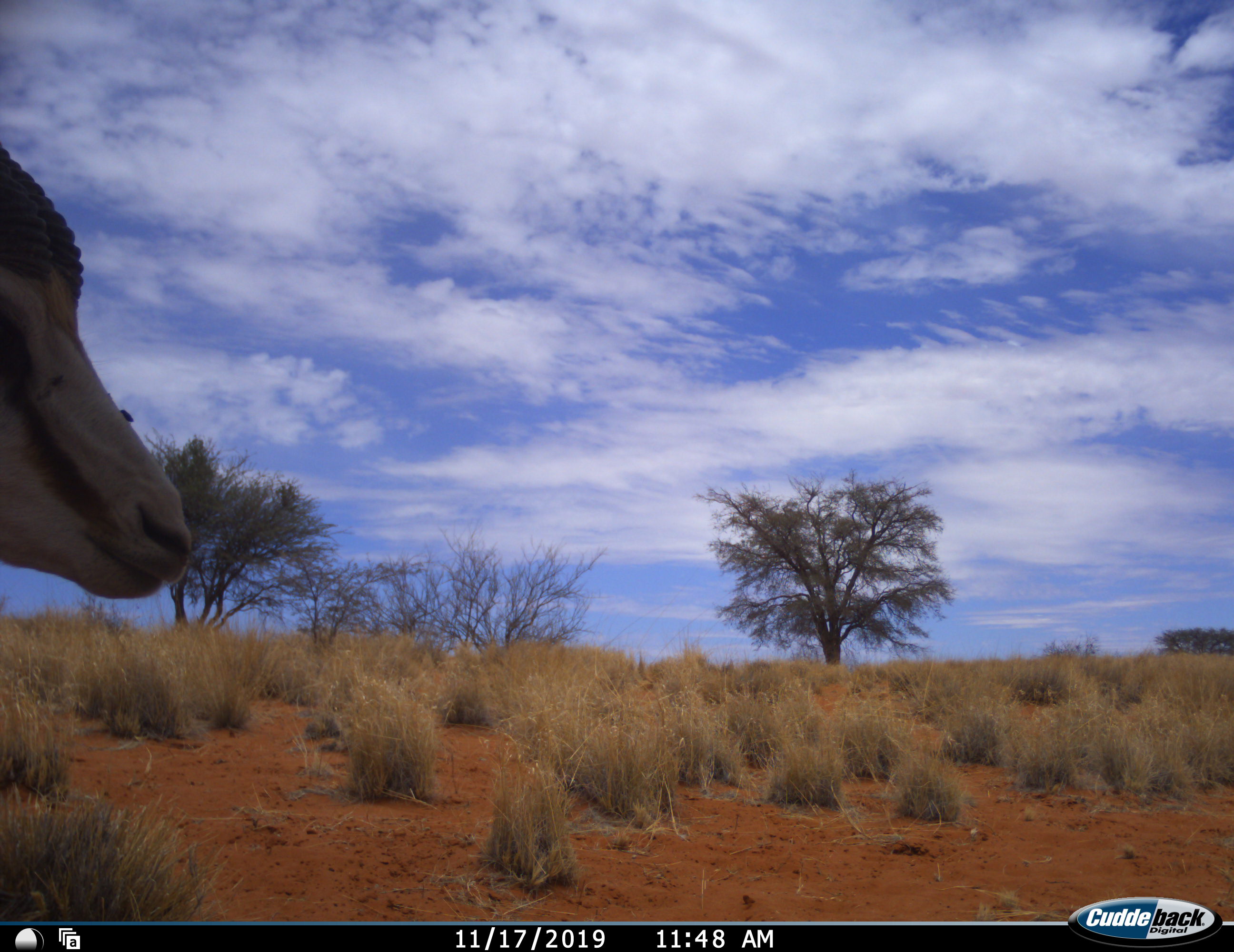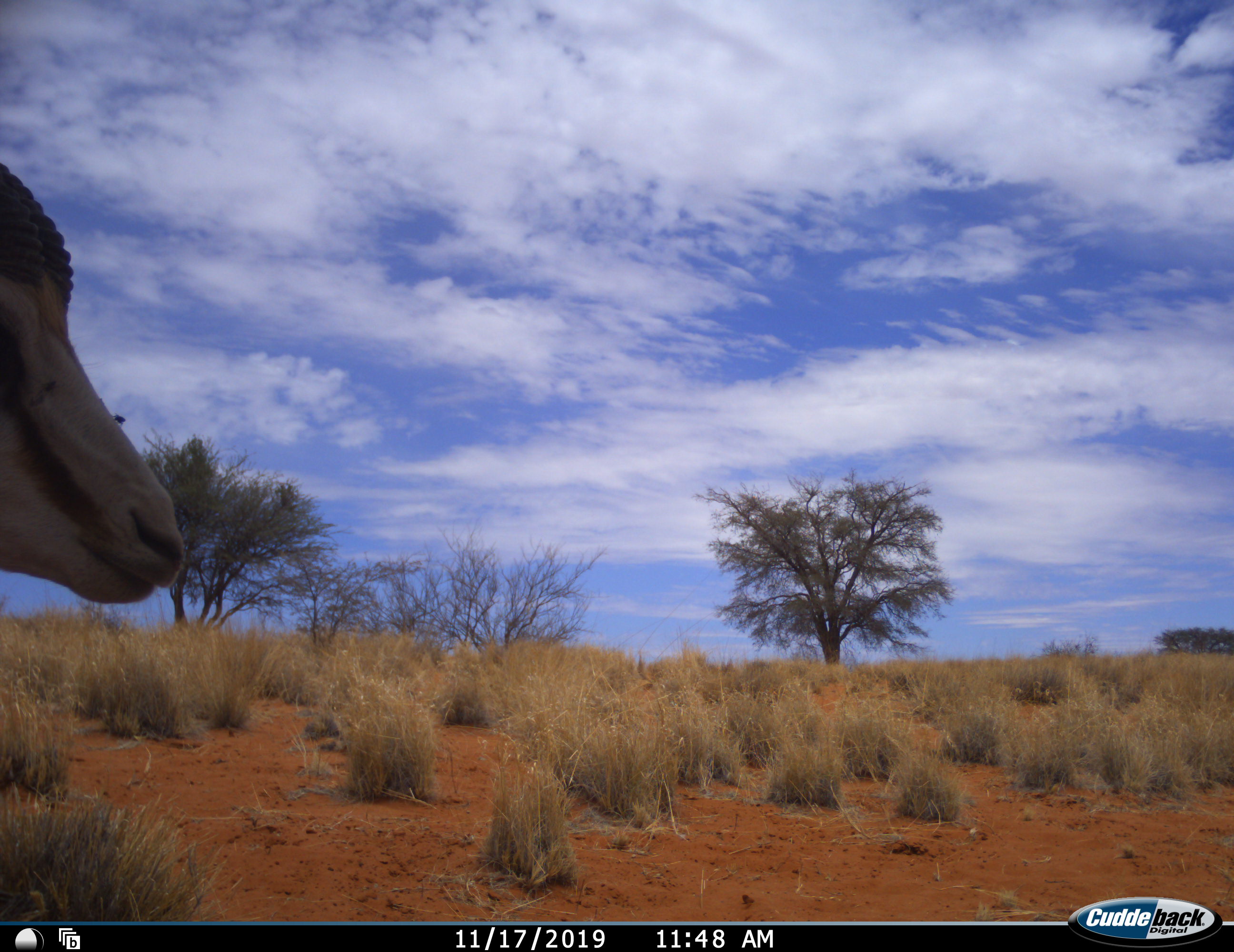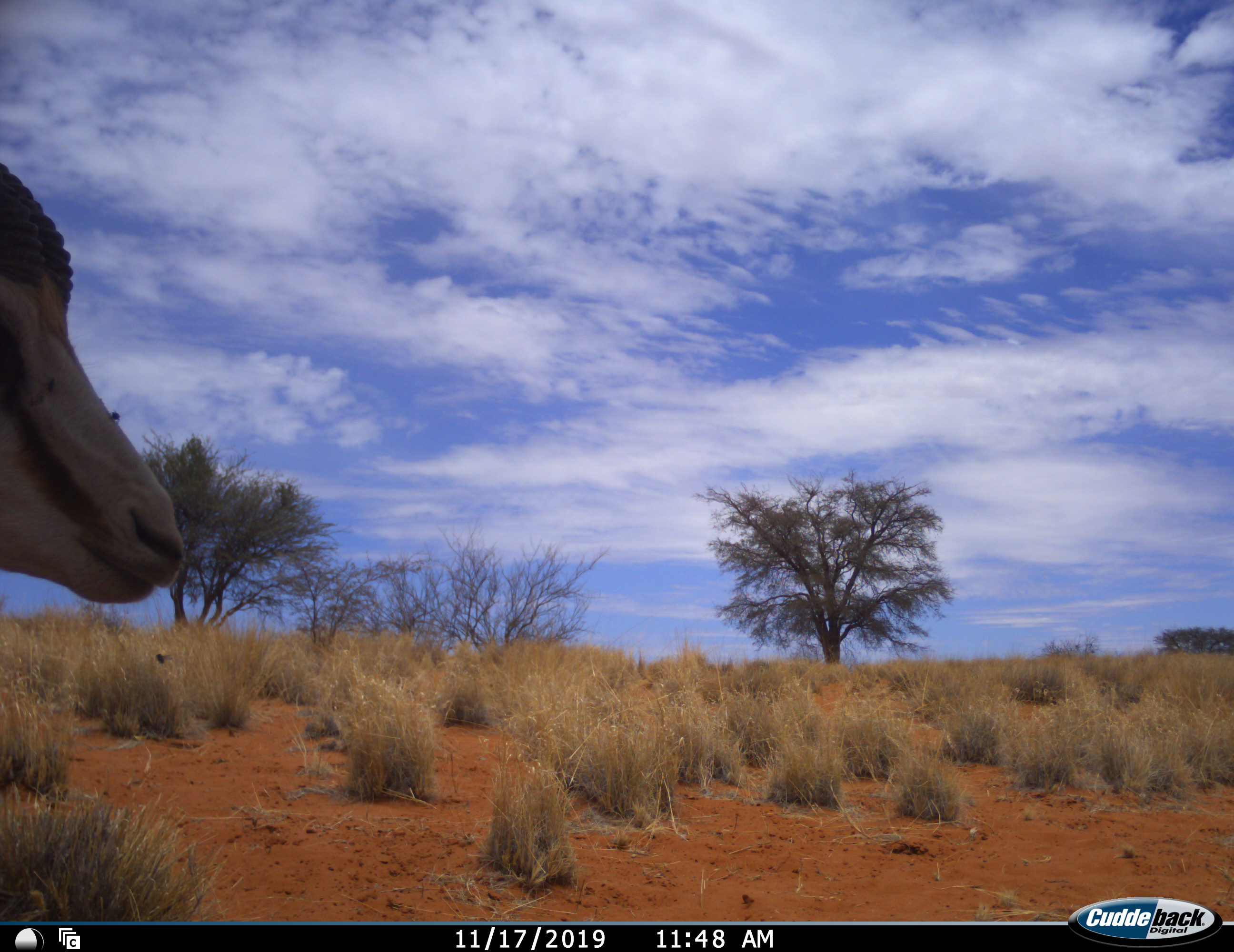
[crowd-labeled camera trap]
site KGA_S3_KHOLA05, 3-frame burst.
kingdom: Animalia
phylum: Chordata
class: Mammalia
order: Artiodactyla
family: Bovidae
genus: Antidorcas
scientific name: Antidorcas marsupialis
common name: springbok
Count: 1.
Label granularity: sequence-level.